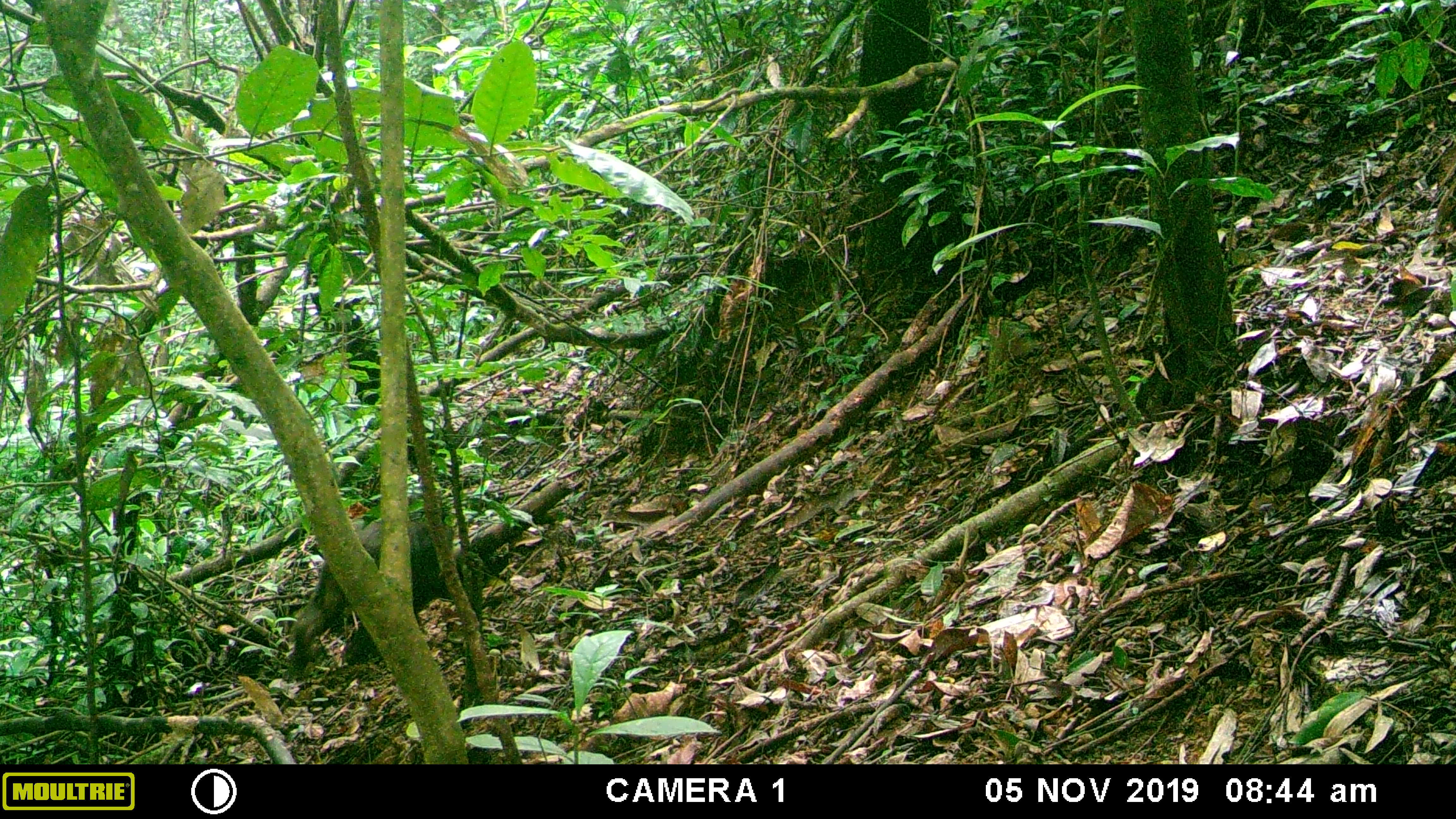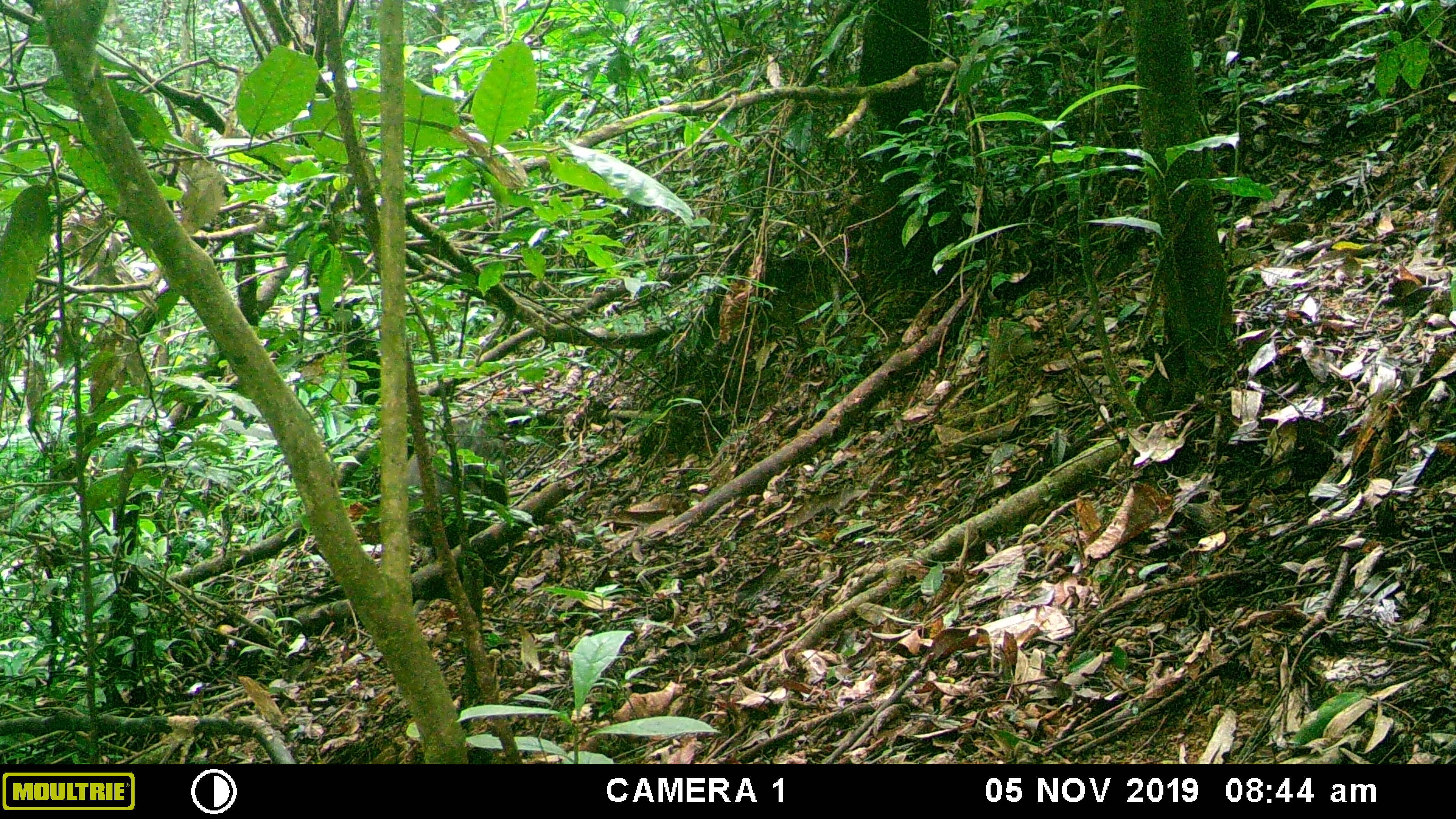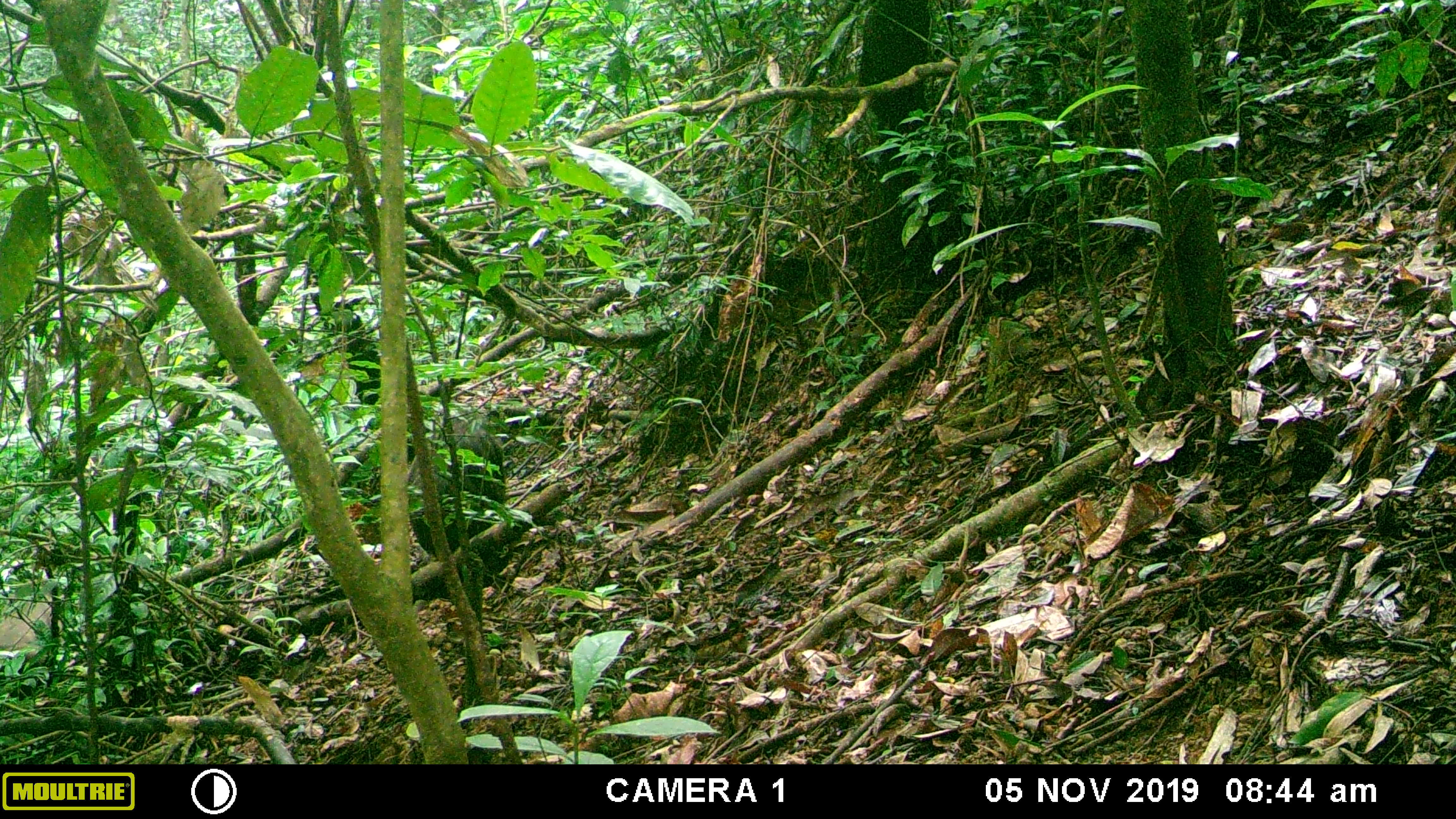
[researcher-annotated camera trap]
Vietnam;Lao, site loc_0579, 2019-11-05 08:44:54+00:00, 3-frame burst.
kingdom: Animalia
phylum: Chordata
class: Mammalia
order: Primates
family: Cercopithecidae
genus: Macaca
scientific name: Macaca arctoides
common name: stump-tailed macaque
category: stump tailed macaque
Stump tailed macaque (stump-tailed macaque) (Macaca arctoides). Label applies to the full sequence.